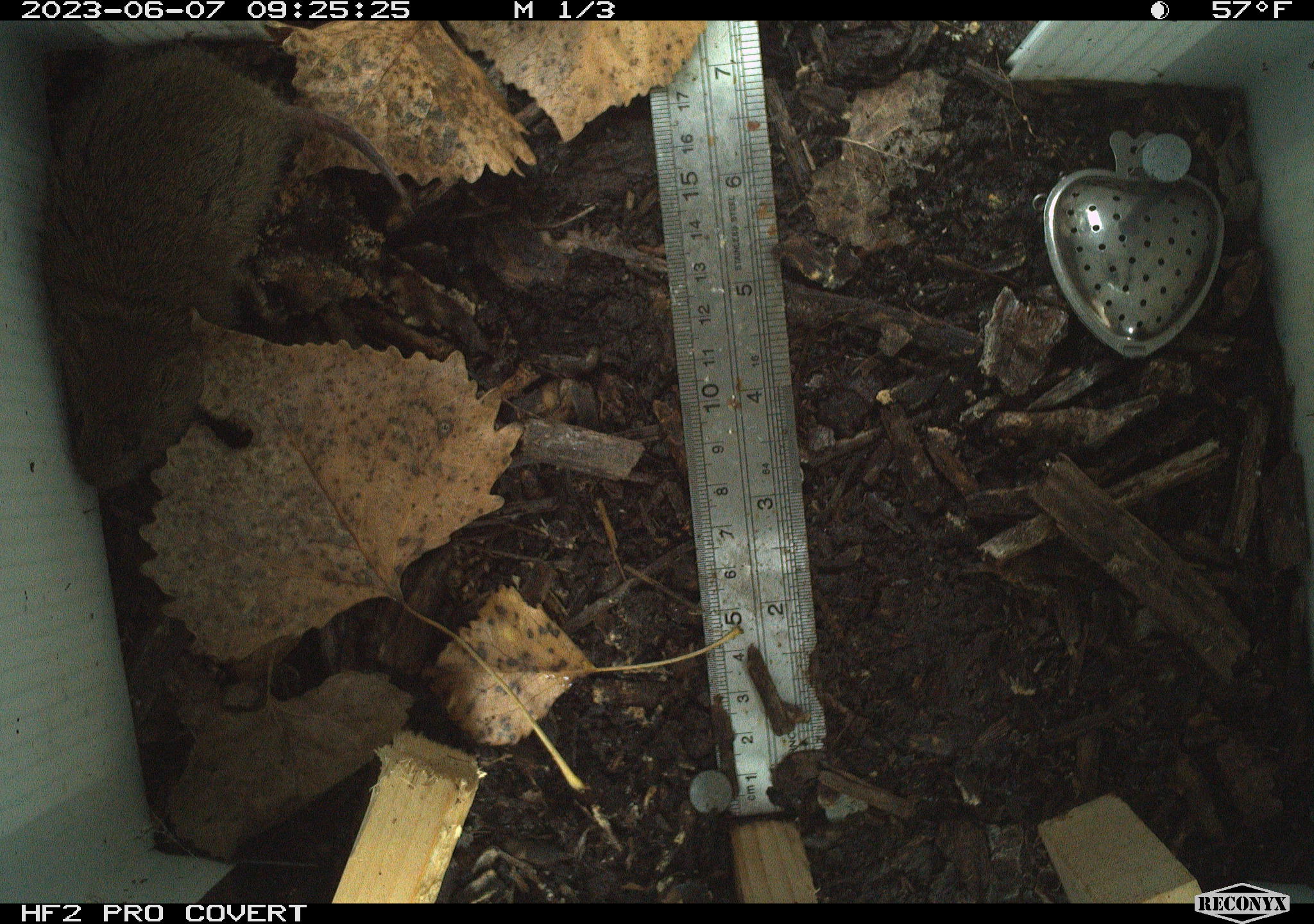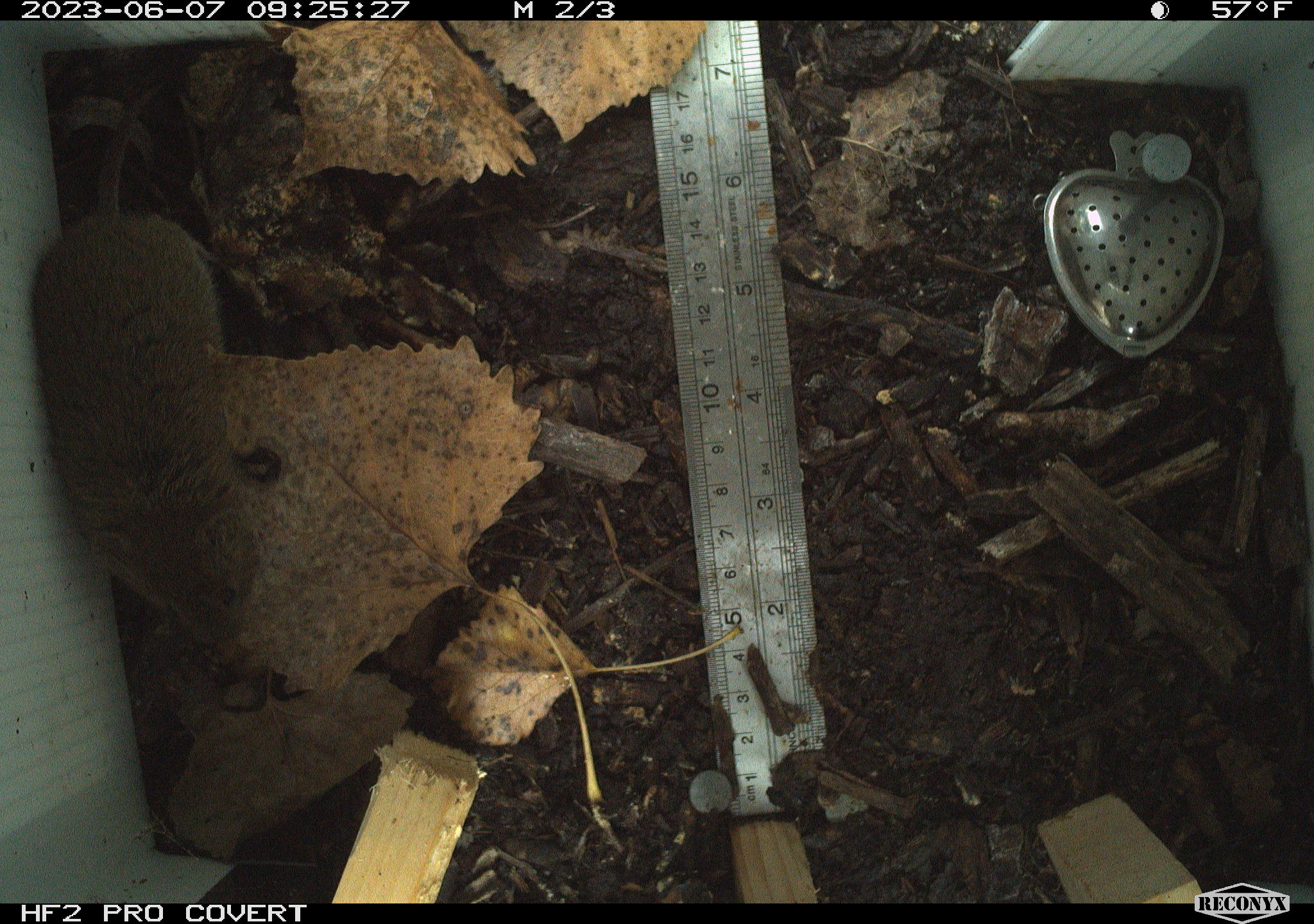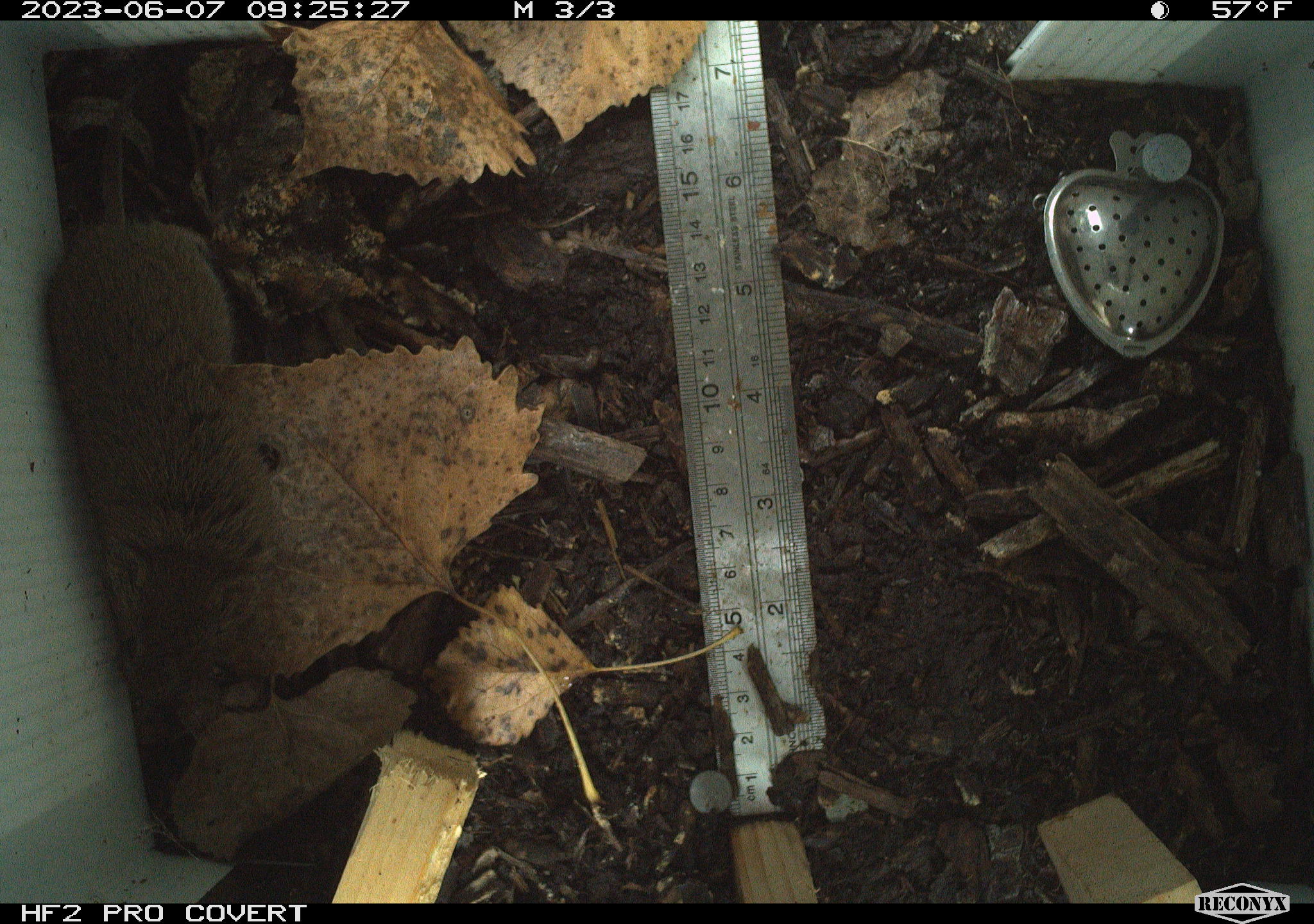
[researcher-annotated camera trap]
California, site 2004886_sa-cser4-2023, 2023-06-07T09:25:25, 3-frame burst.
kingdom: Animalia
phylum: Chordata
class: Mammalia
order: Rodentia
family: Cricetidae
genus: Microtus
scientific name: Microtus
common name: meadow vole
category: microtus species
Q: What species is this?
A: Microtus species (meadow vole) (Microtus).